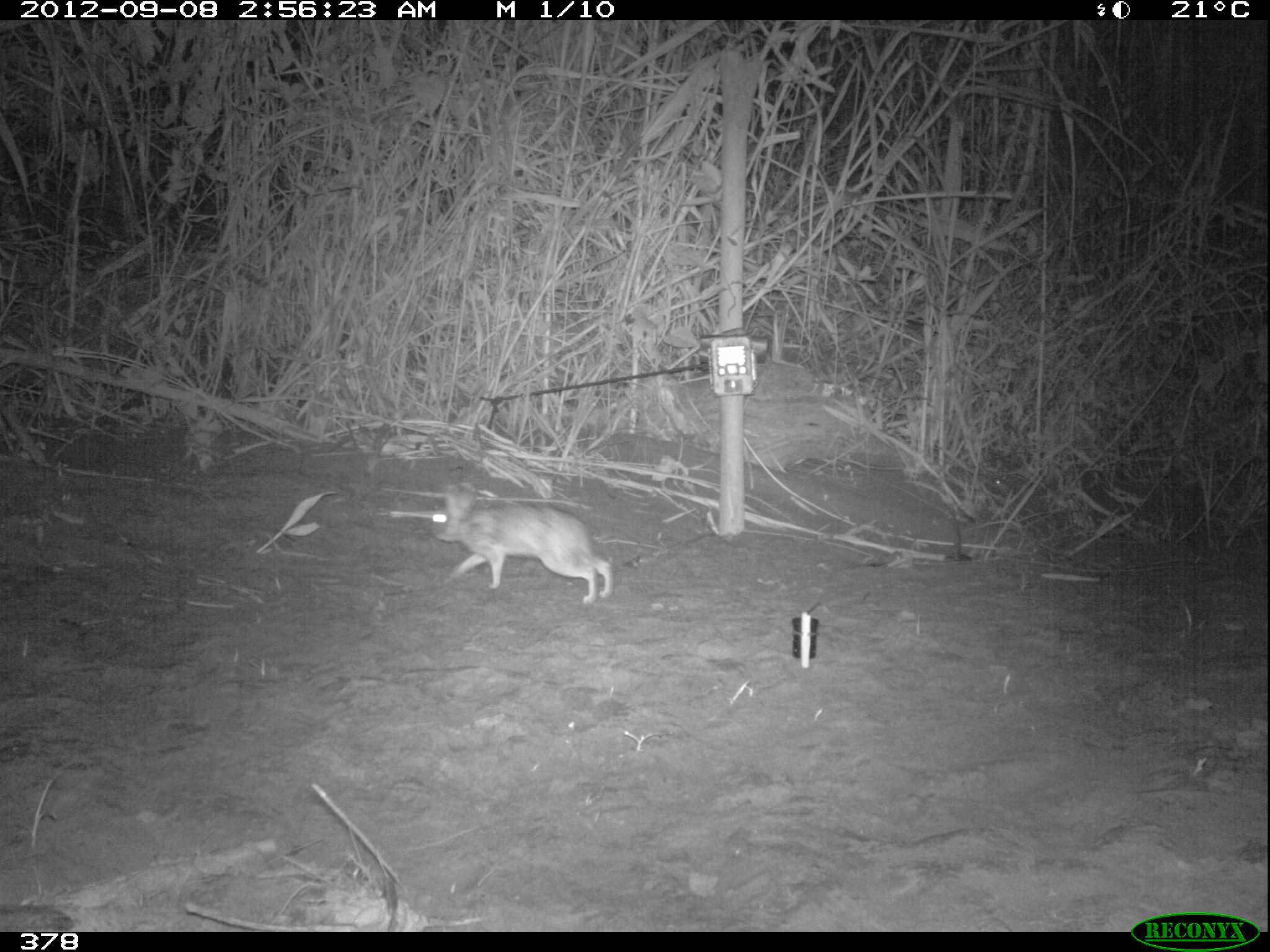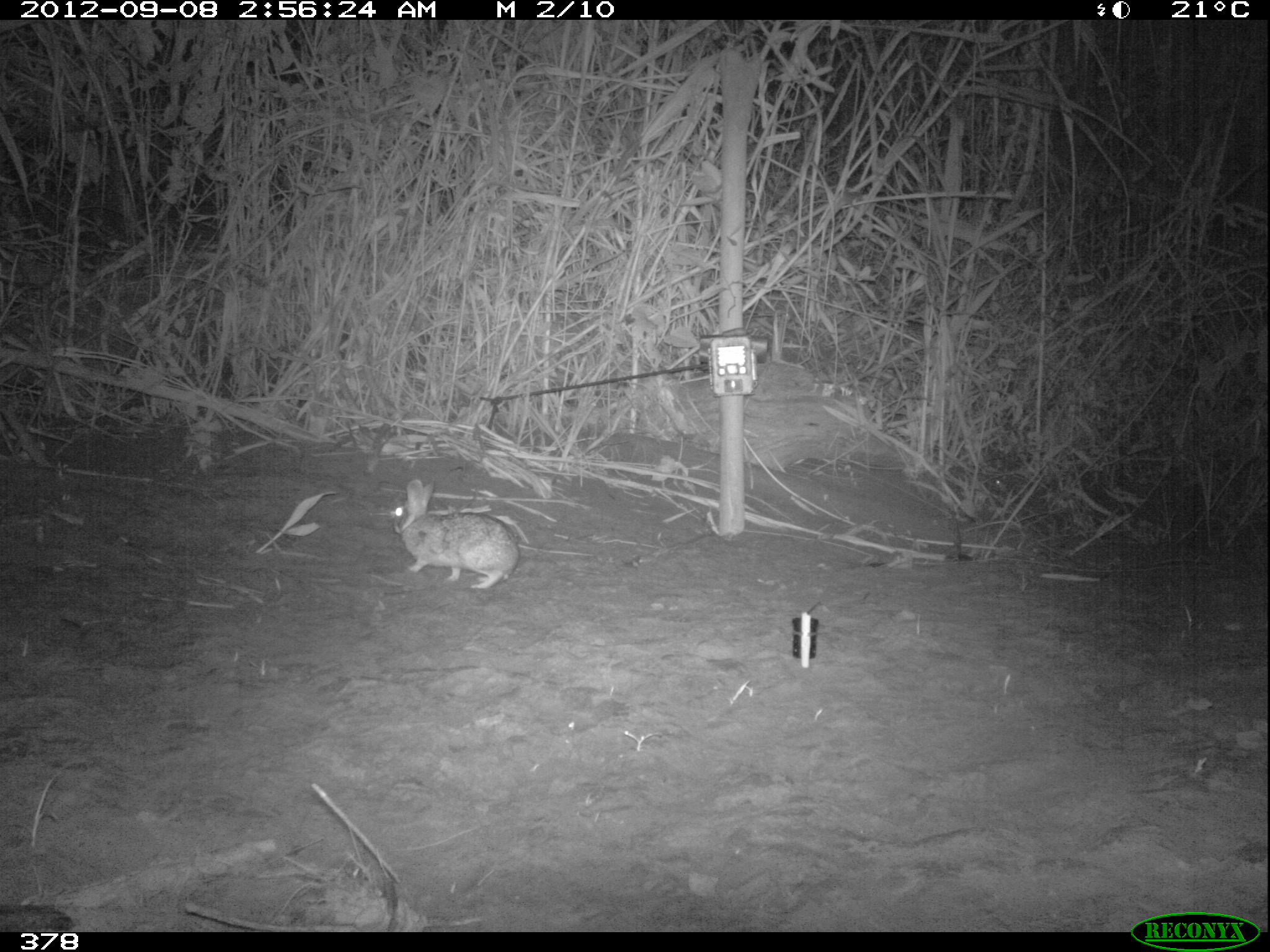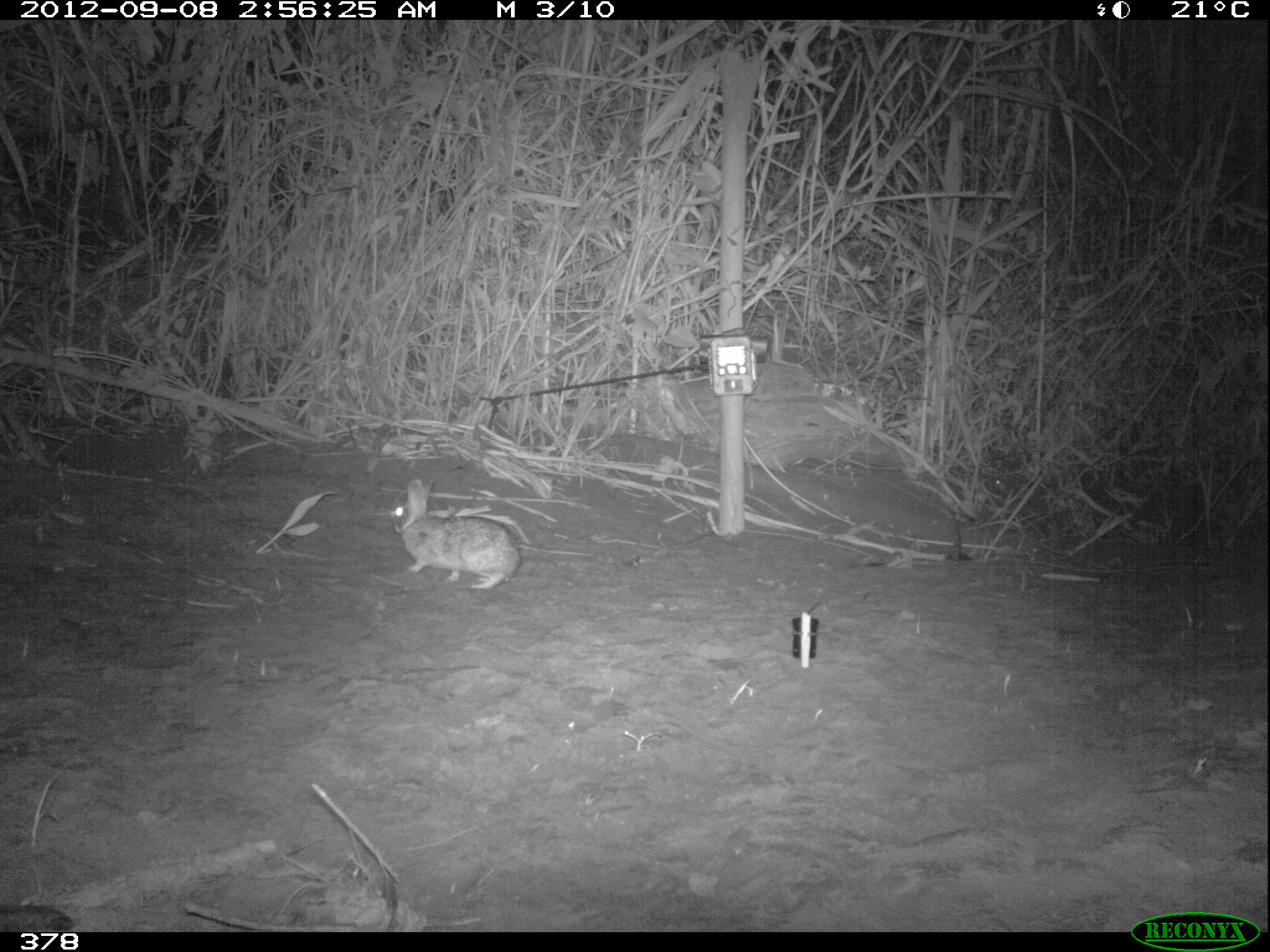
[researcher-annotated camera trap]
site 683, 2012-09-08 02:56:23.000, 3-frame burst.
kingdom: Animalia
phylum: Chordata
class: Mammalia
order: Lagomorpha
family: Leporidae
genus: Sylvilagus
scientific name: Sylvilagus brasiliensis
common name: tapeti